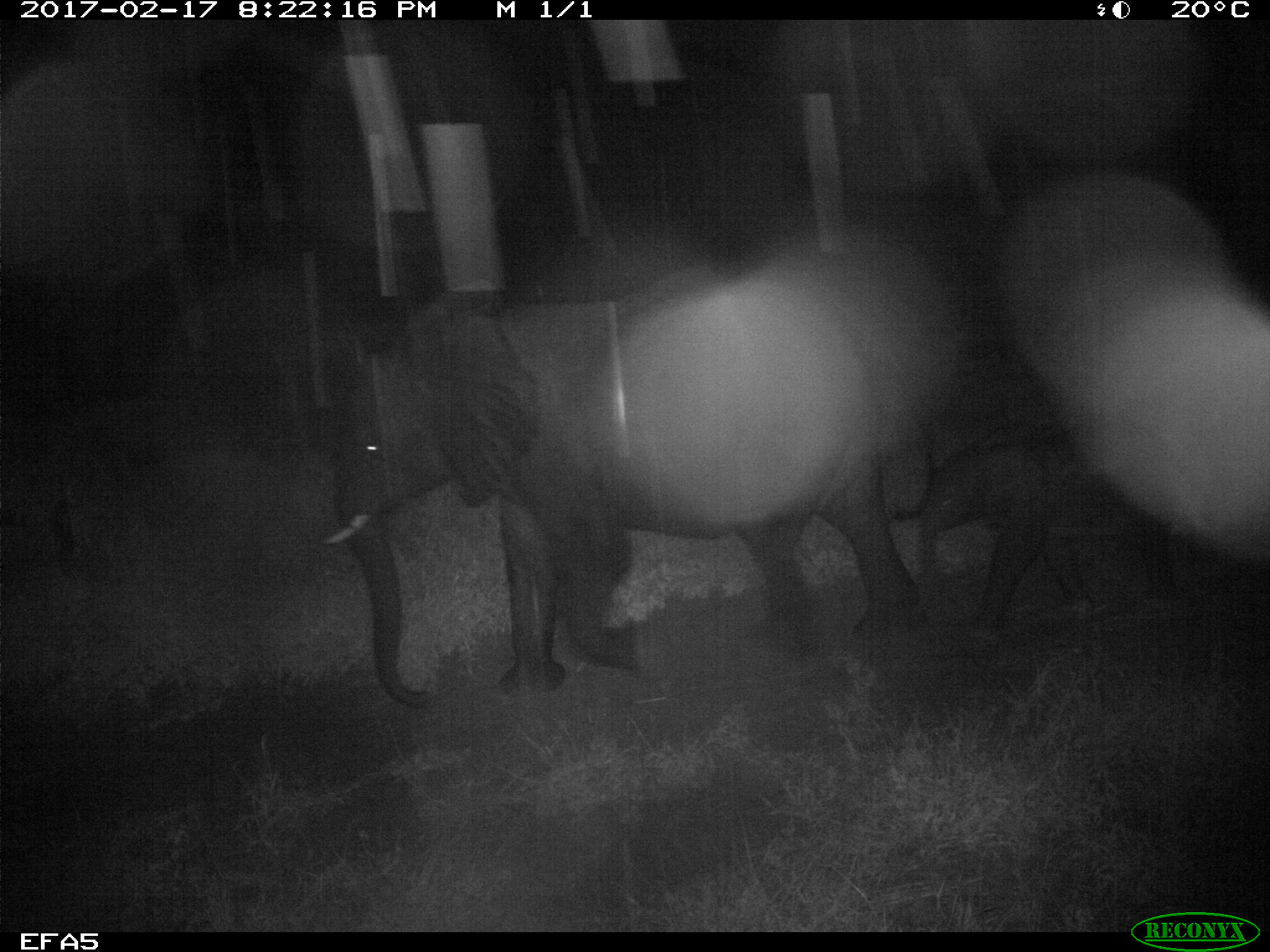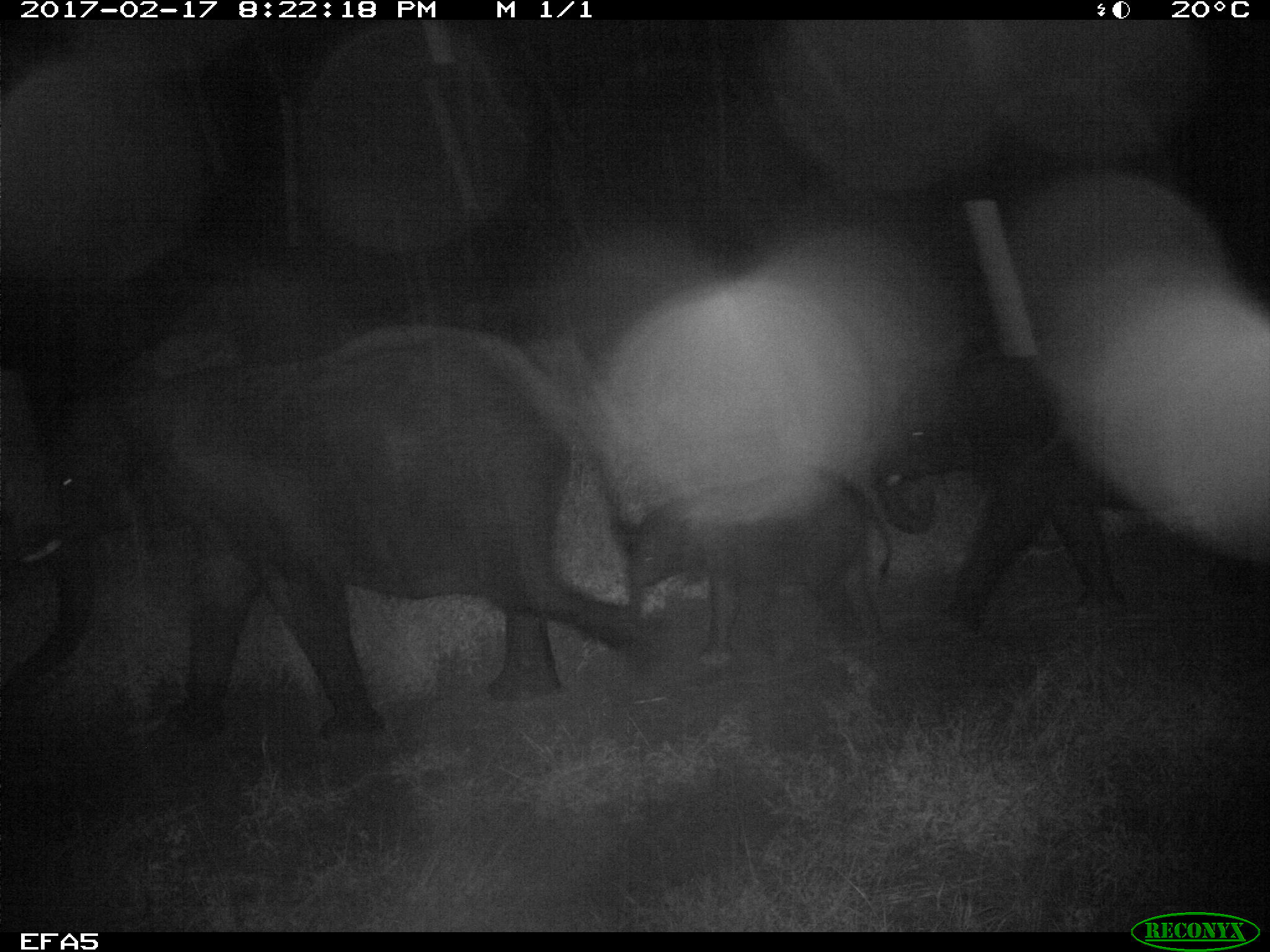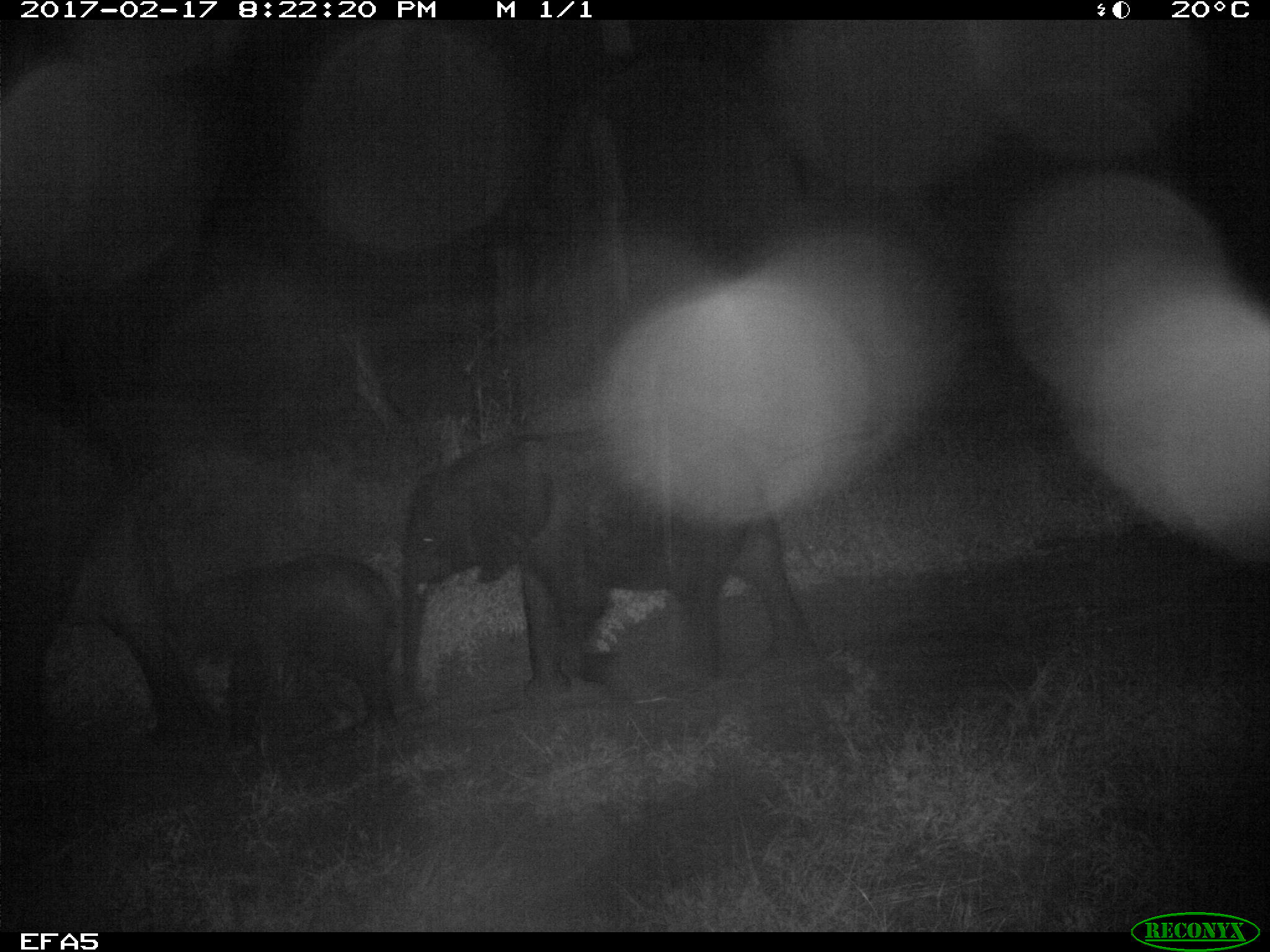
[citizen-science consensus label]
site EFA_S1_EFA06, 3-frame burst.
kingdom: Animalia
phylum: Chordata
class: Mammalia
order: Proboscidea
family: Elephantidae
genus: Loxodonta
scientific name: Loxodonta africana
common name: african bush elephant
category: elephant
Elephant (african bush elephant) (Loxodonta africana), count 3. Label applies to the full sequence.